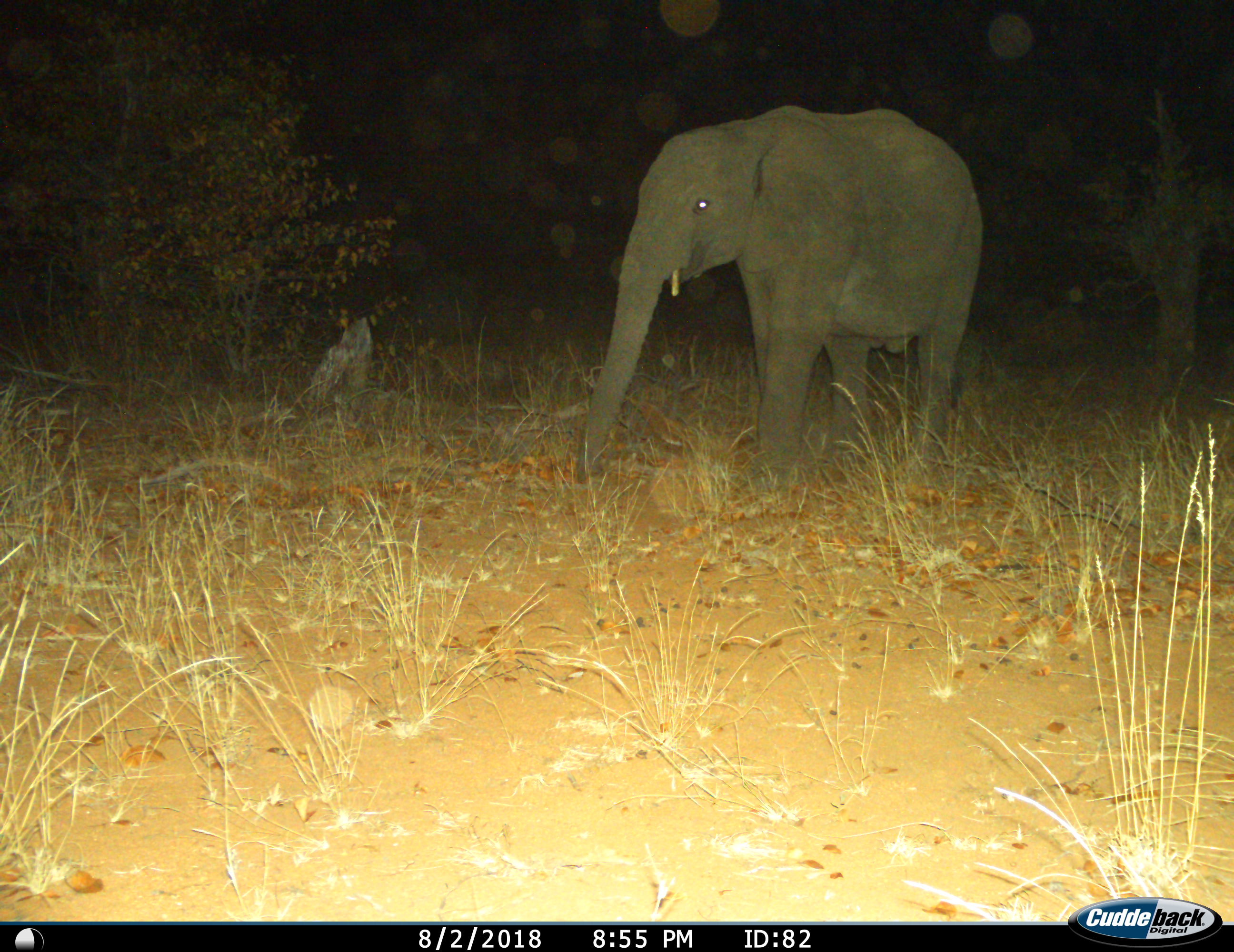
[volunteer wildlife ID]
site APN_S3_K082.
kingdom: Animalia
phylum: Chordata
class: Mammalia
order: Proboscidea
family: Elephantidae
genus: Loxodonta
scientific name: Loxodonta africana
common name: african bush elephant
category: elephant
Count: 1.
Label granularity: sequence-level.